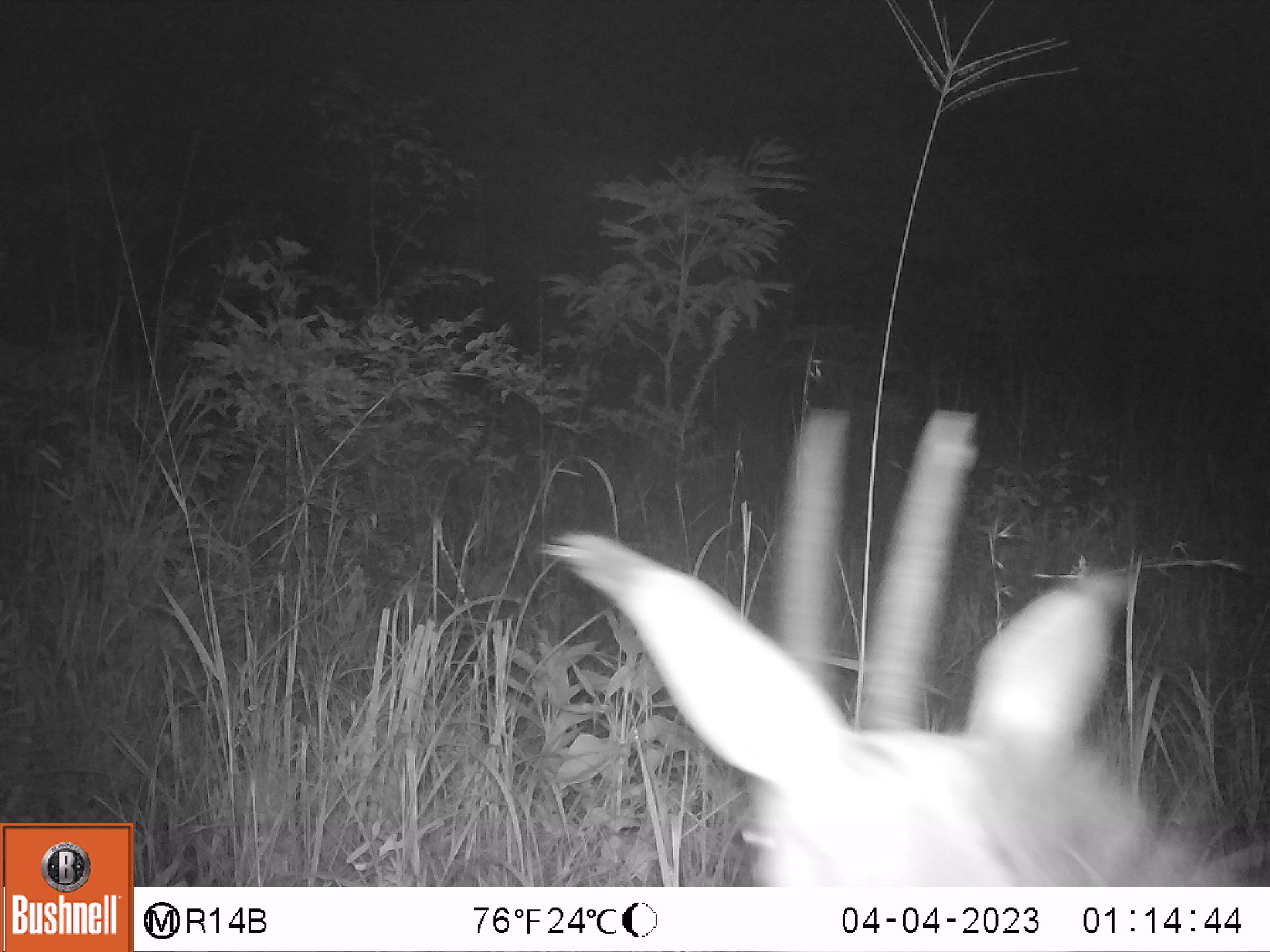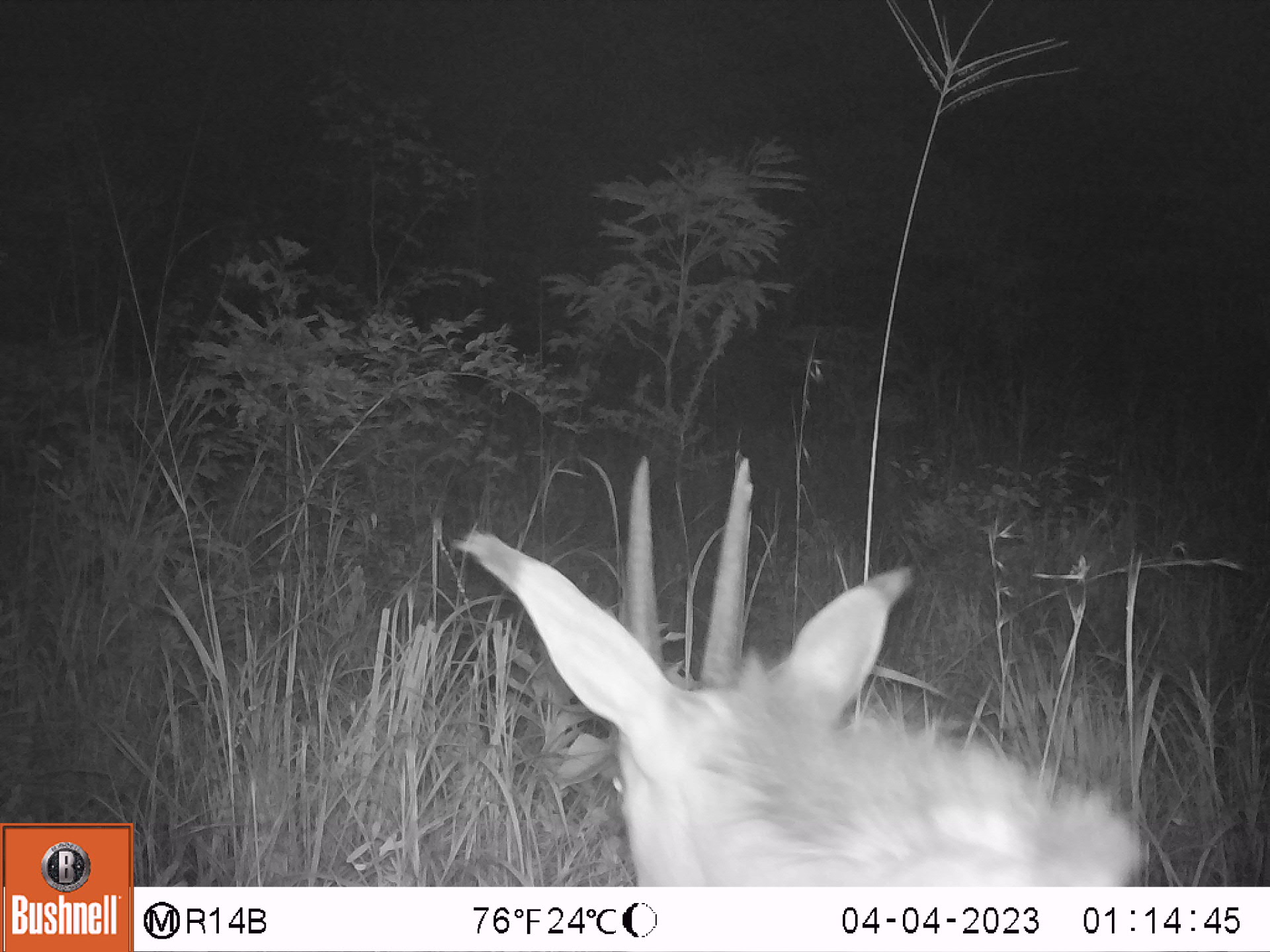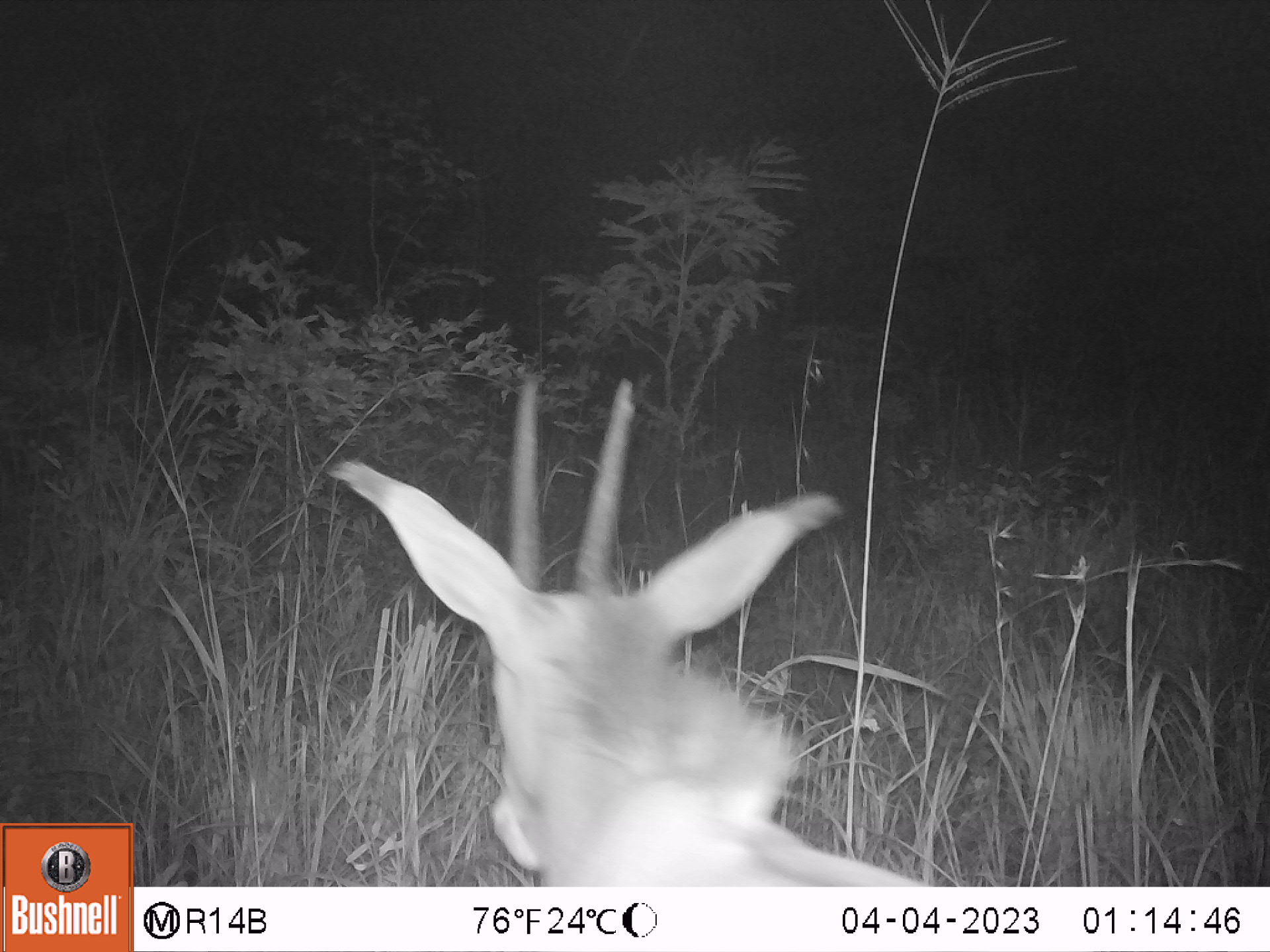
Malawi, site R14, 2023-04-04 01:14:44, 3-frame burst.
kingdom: Animalia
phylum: Chordata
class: Mammalia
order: Artiodactyla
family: Bovidae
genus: Hippotragus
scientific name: Hippotragus niger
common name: sable antelope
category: sable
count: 1